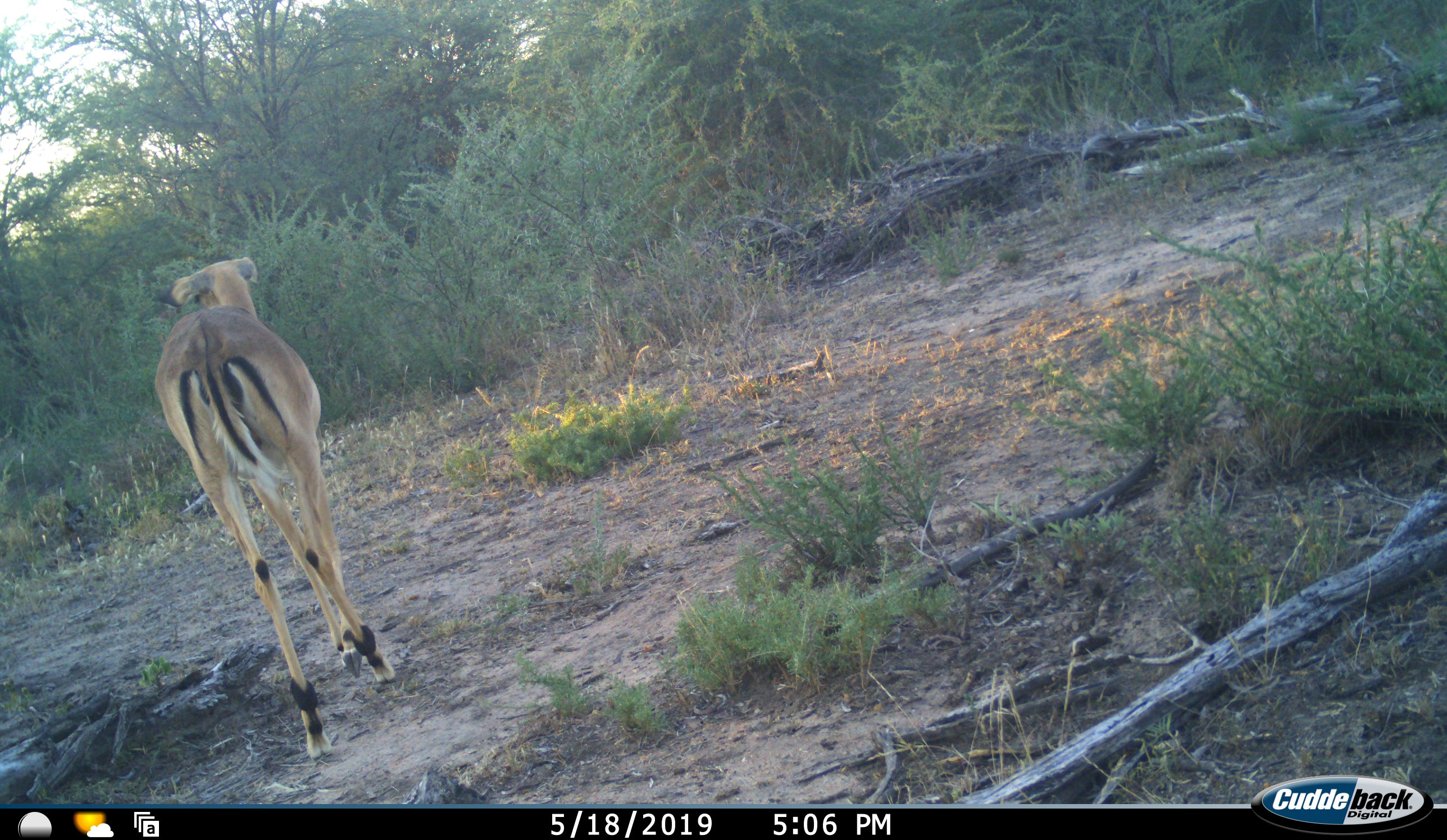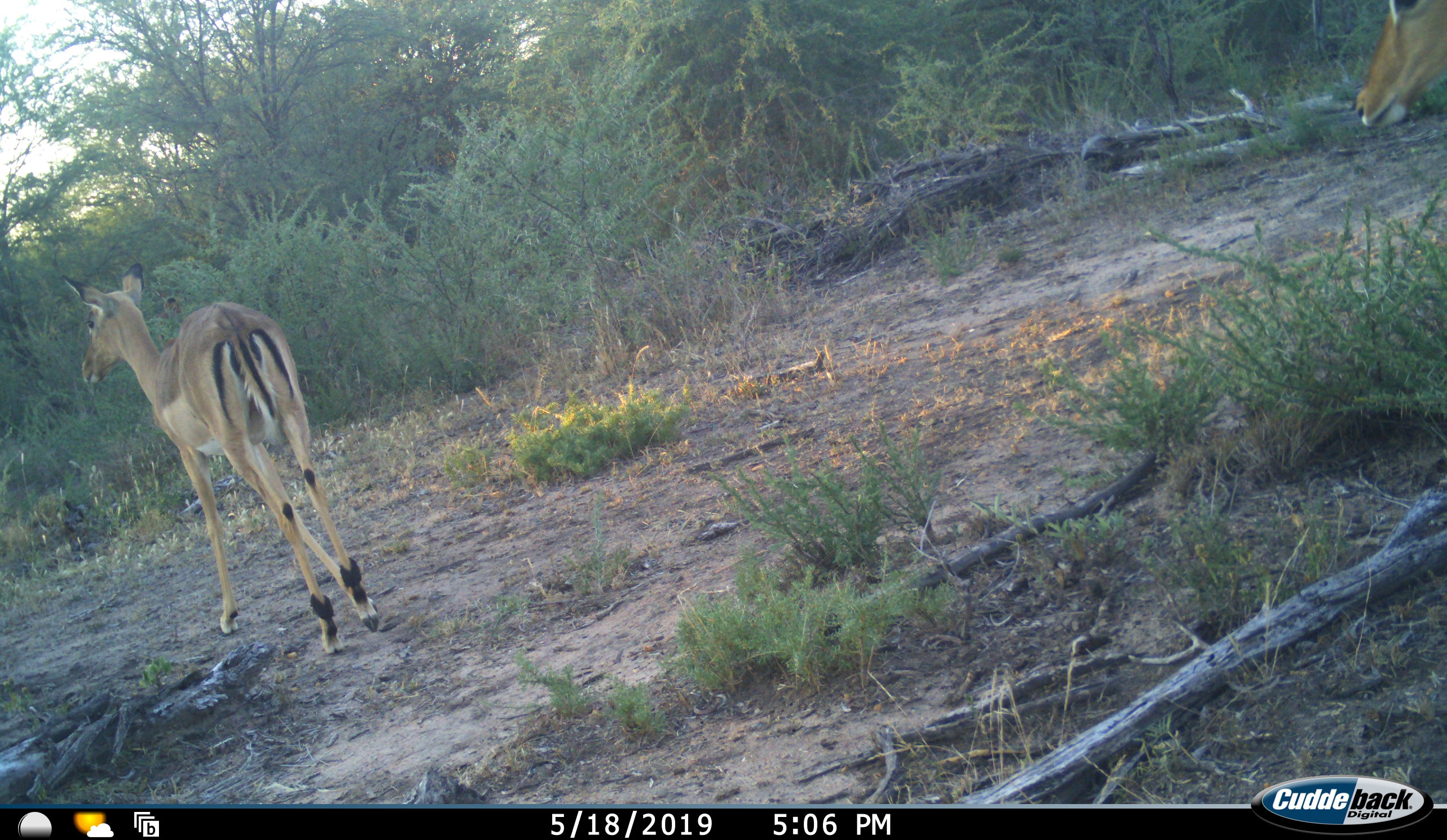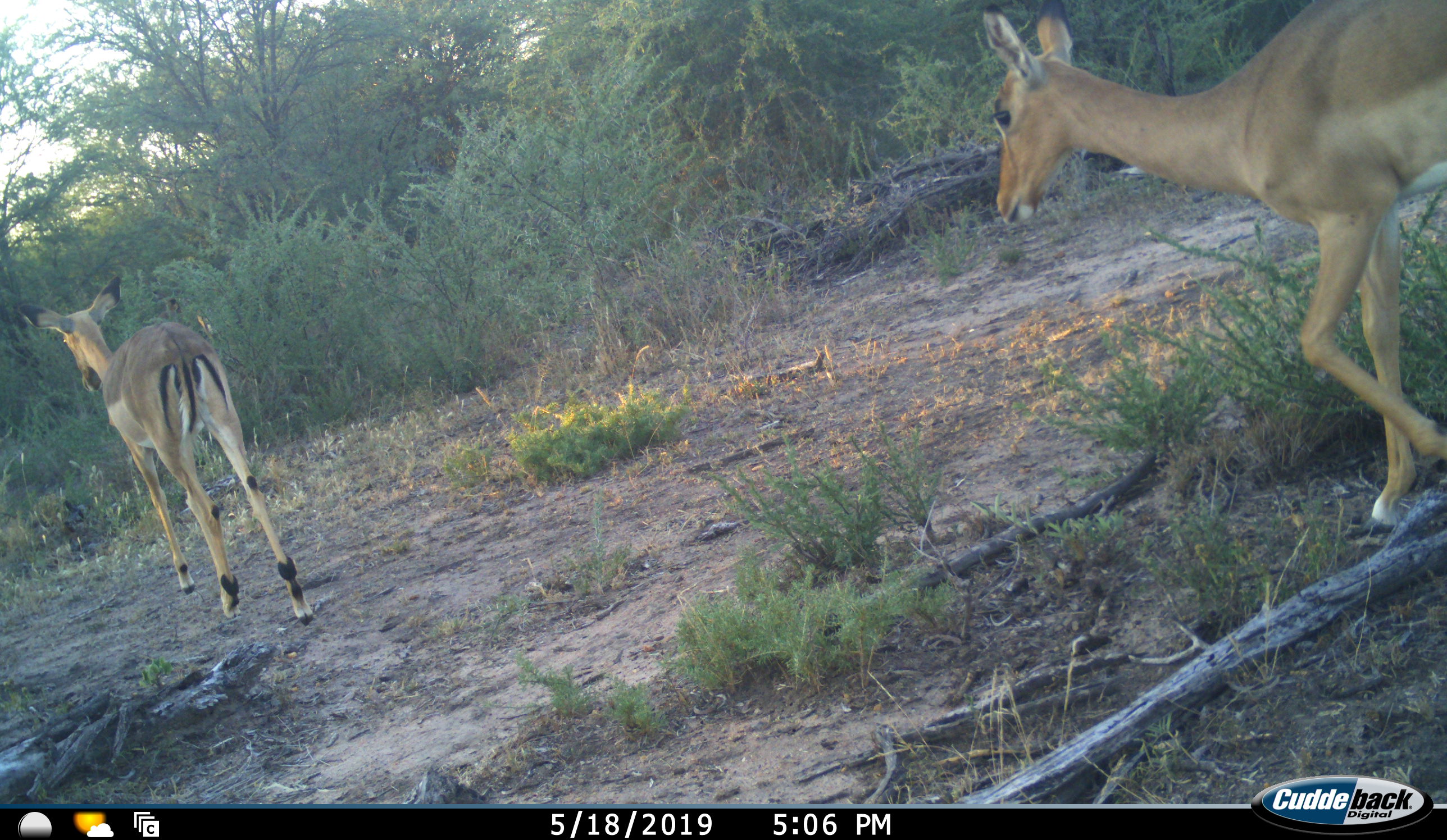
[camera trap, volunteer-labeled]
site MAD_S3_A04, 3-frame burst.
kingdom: Animalia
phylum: Chordata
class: Mammalia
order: Artiodactyla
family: Bovidae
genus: Aepyceros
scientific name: Aepyceros melampus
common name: impala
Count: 2.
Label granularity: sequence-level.